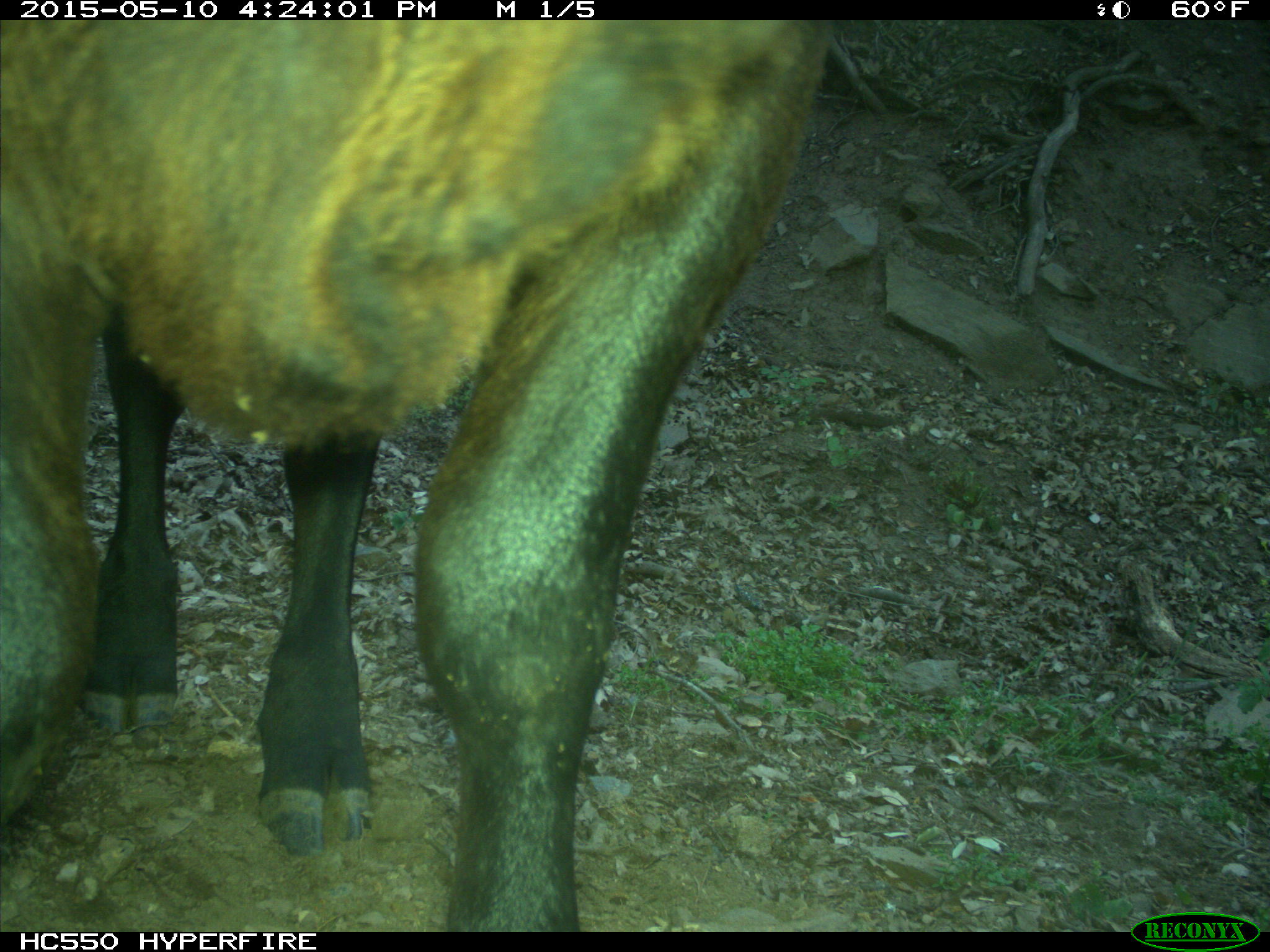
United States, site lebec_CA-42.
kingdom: Animalia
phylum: Chordata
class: Mammalia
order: Artiodactyla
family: Bovidae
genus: Bos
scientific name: Bos taurus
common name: domestic cow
Bos taurus (domestic cow).